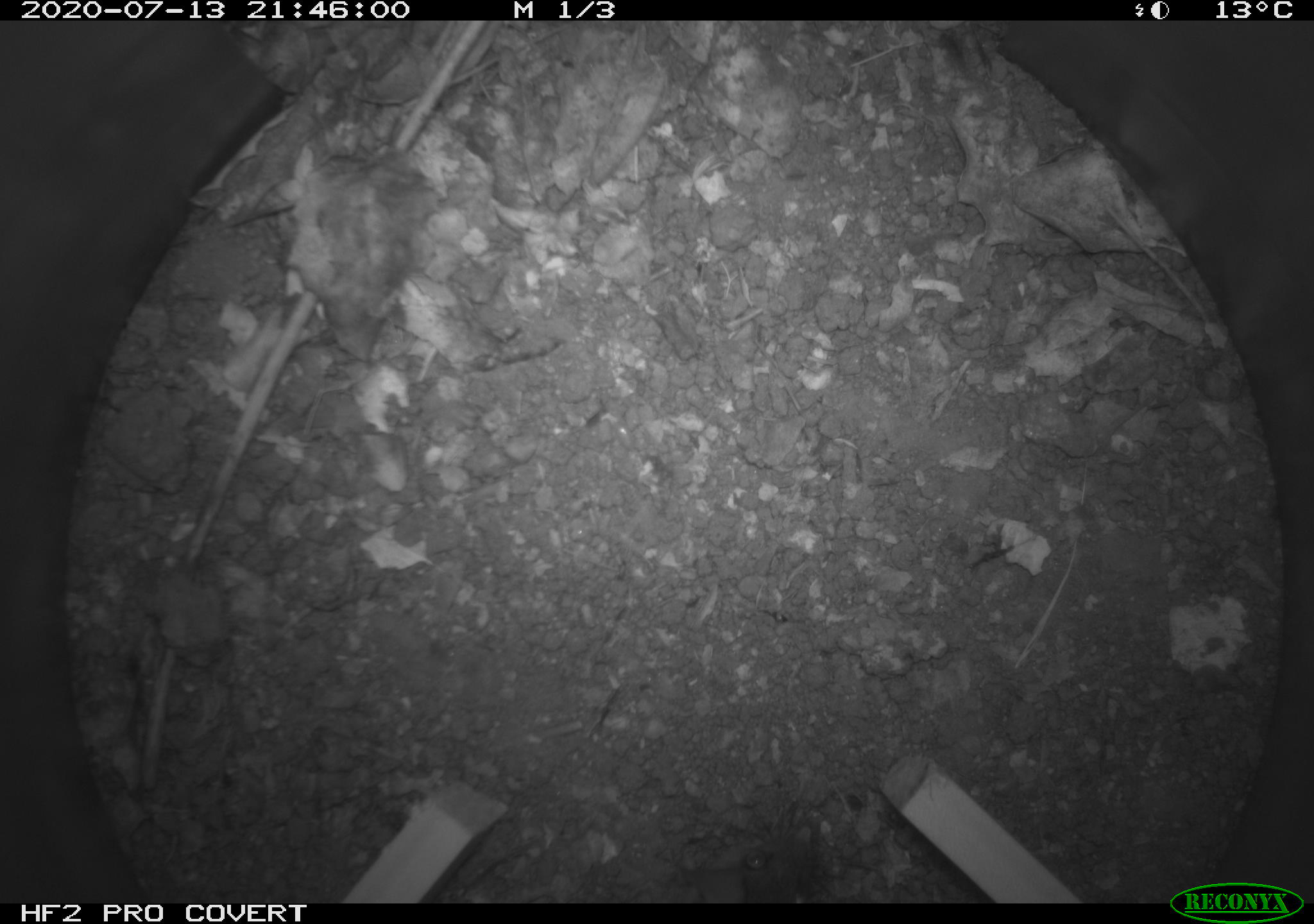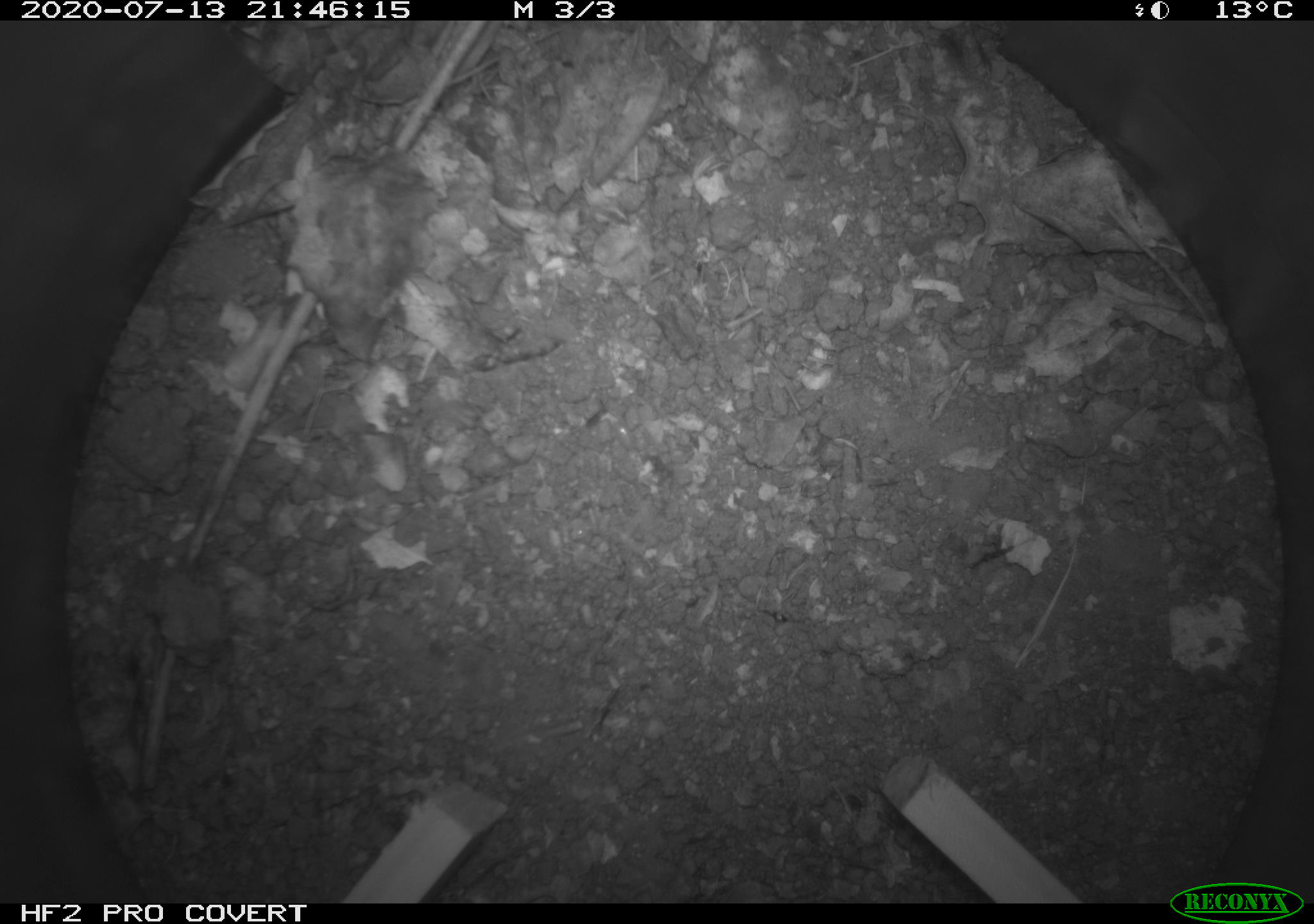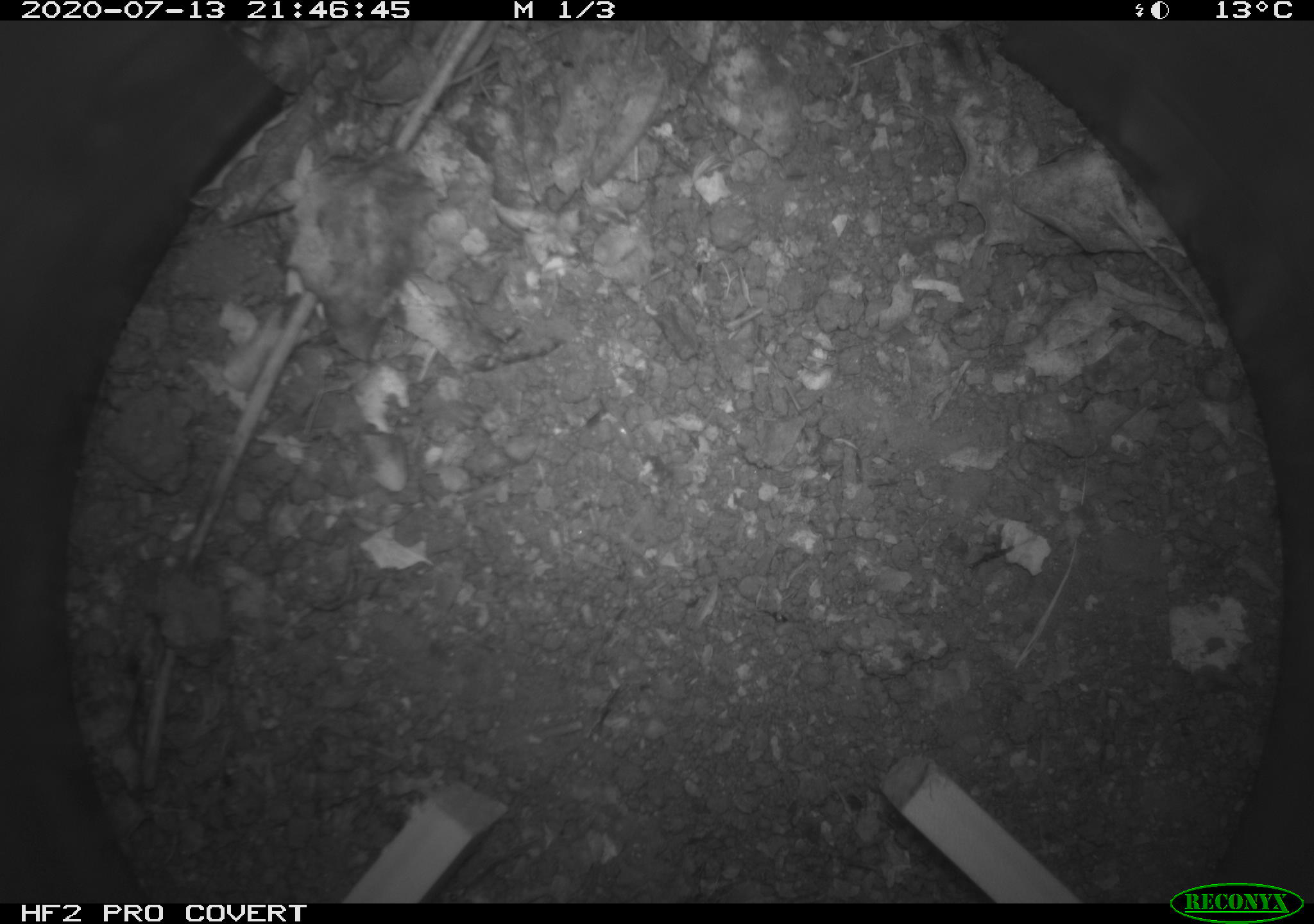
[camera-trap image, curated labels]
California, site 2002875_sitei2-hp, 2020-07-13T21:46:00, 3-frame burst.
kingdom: Animalia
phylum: Chordata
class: Mammalia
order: Rodentia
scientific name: Rodentia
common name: rodent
Rodent (Rodentia).